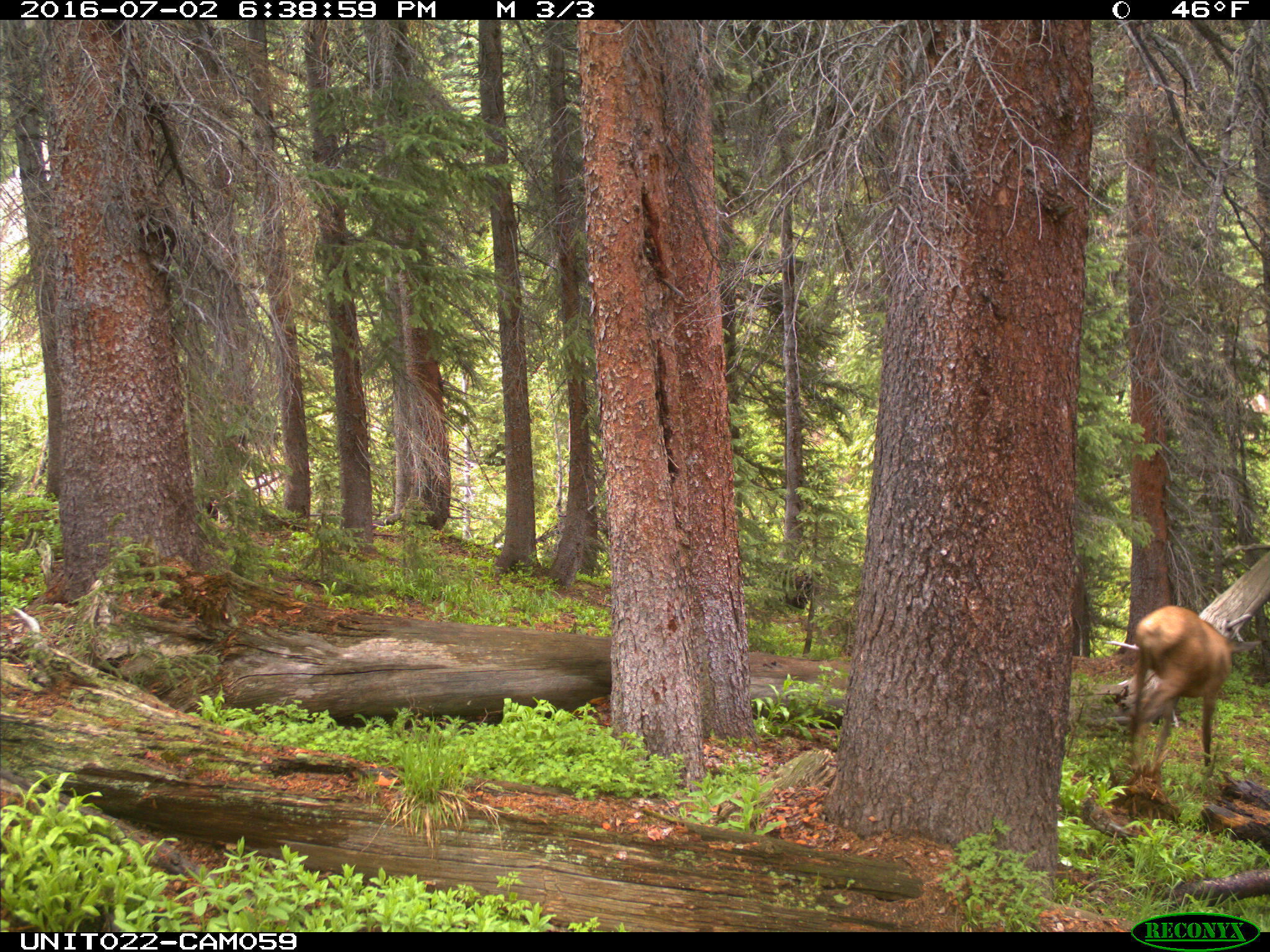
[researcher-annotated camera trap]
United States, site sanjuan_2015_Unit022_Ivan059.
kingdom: Animalia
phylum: Chordata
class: Mammalia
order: Artiodactyla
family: Cervidae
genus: Cervus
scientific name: Cervus elaphus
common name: red deer